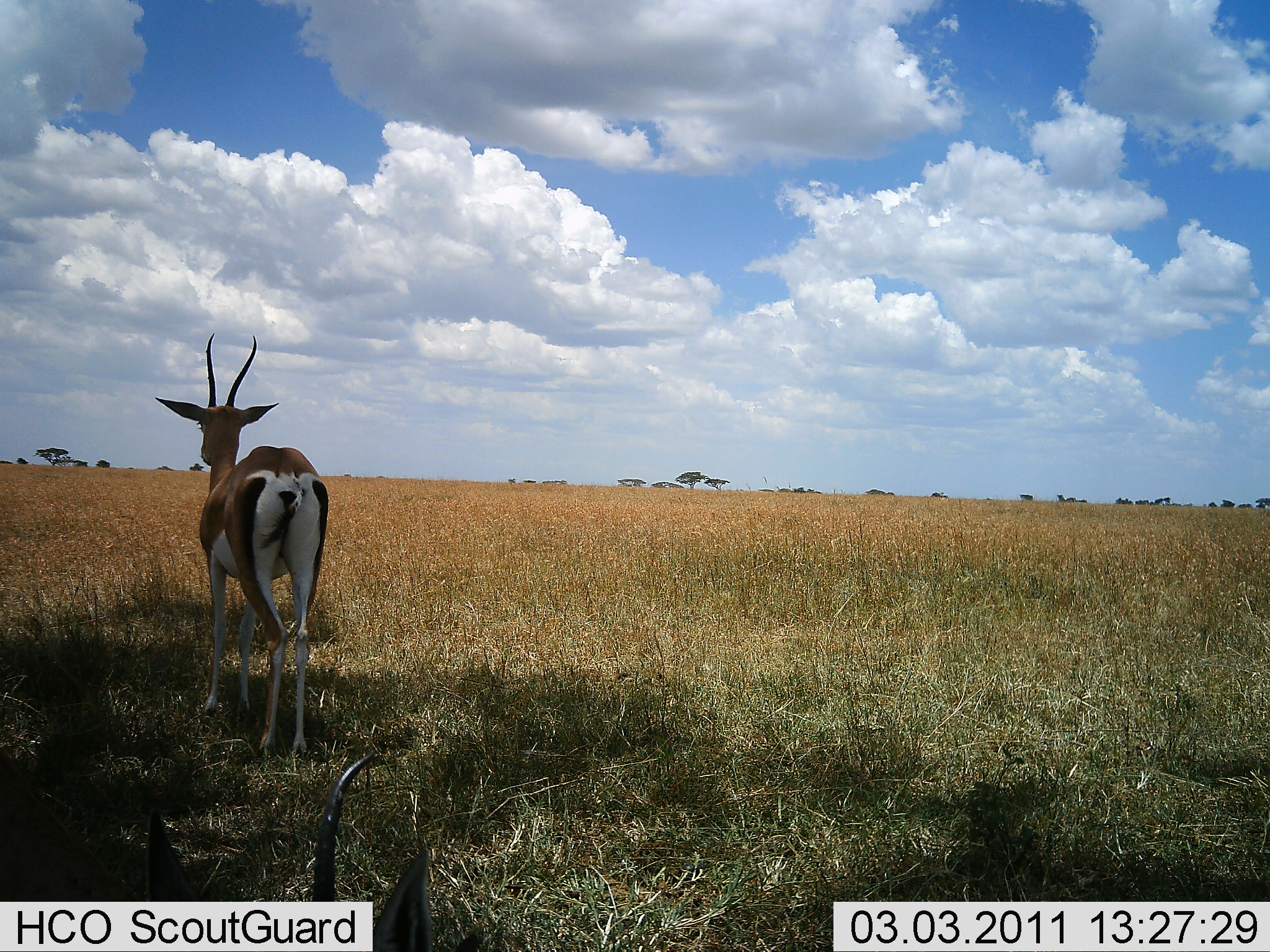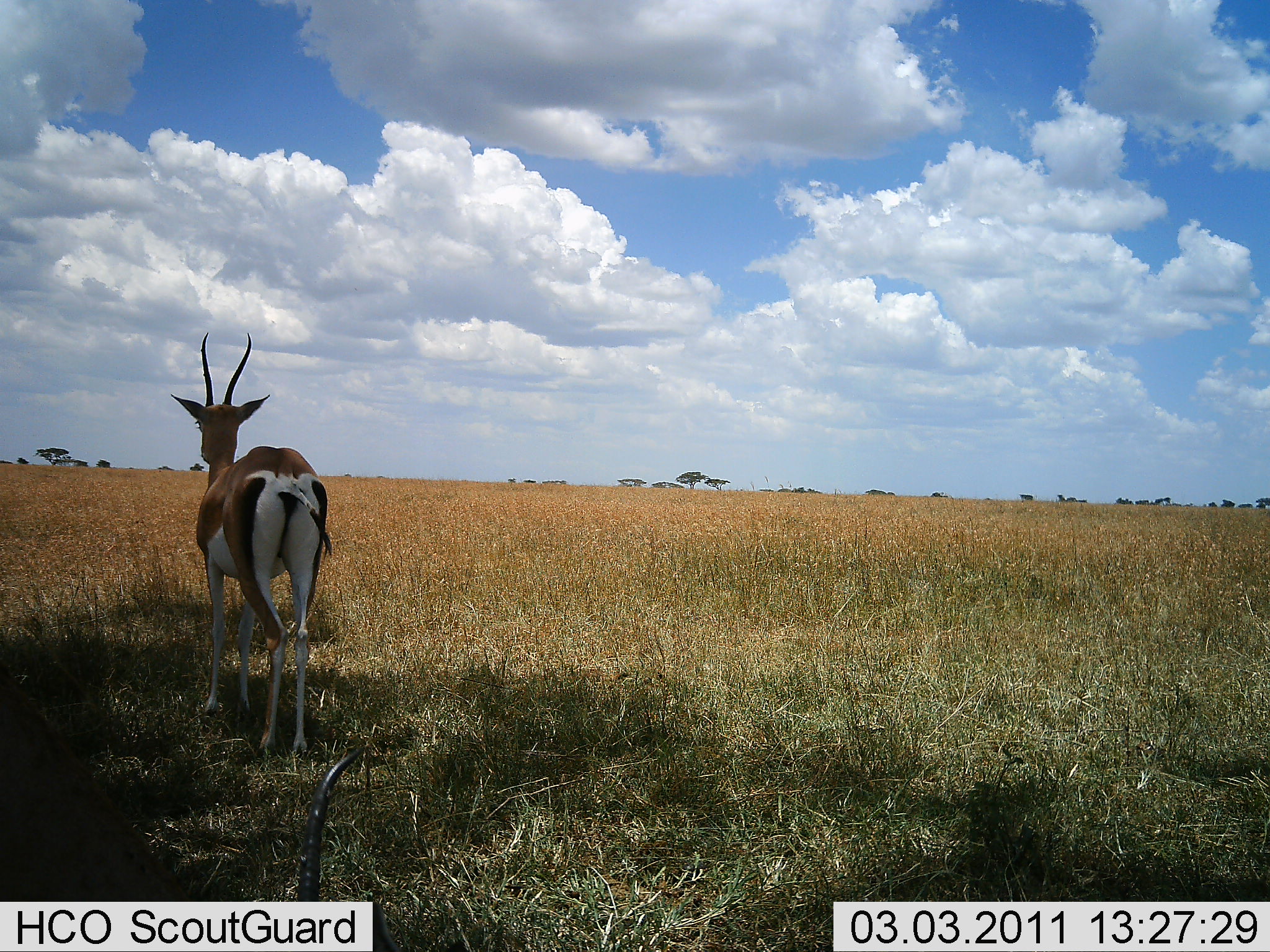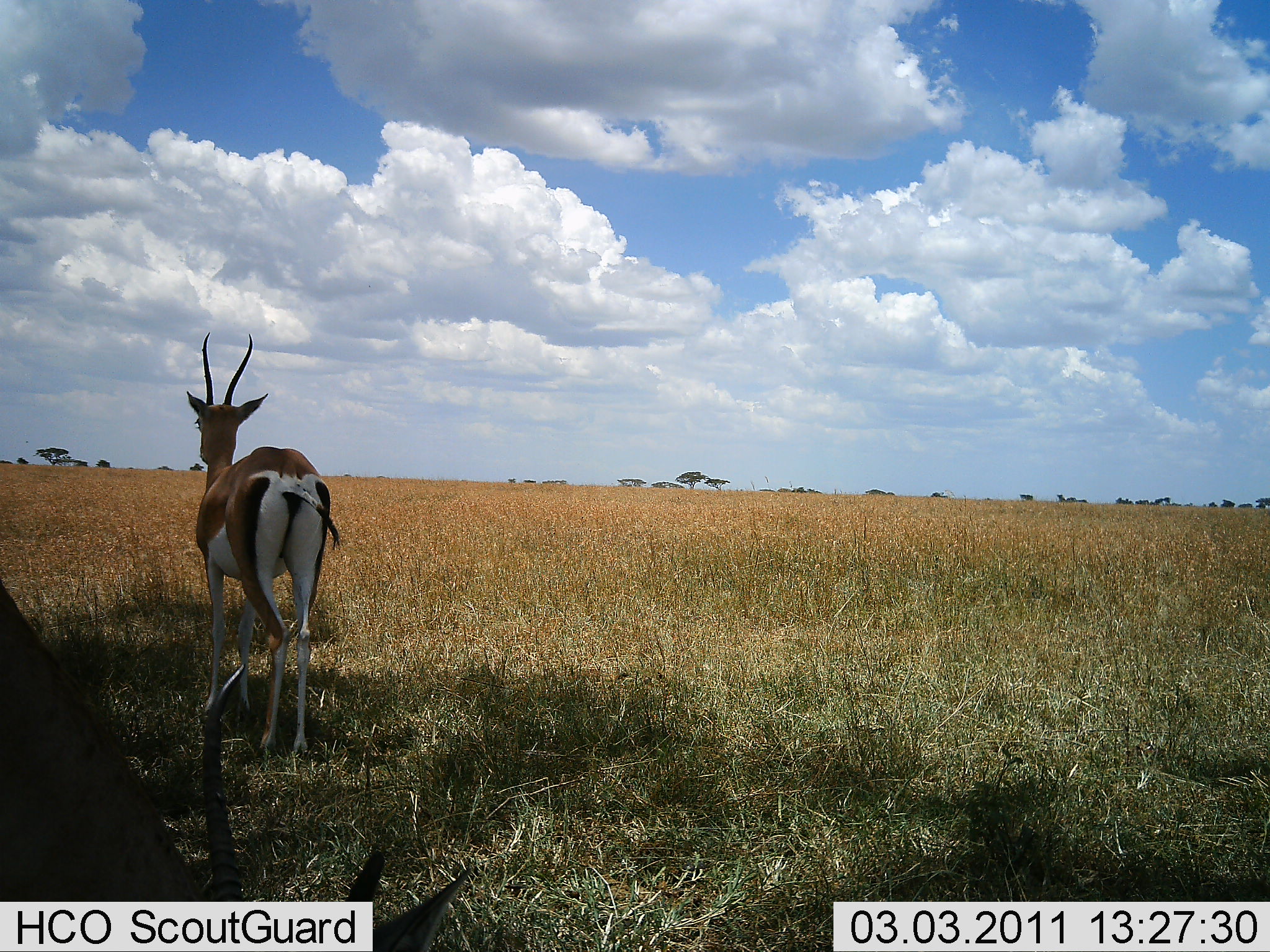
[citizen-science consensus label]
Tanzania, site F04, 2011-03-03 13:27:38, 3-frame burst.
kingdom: Animalia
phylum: Chordata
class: Mammalia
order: Artiodactyla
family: Bovidae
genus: Nanger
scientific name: Nanger granti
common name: grant's gazelle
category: gazellegrants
Gazellegrants (grant's gazelle) (Nanger granti), count 2. Behavior (volunteer vote fractions): standing 100%, resting 0%, moving 0%, interacting 0%. Young present (vote fraction): 0%. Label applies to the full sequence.